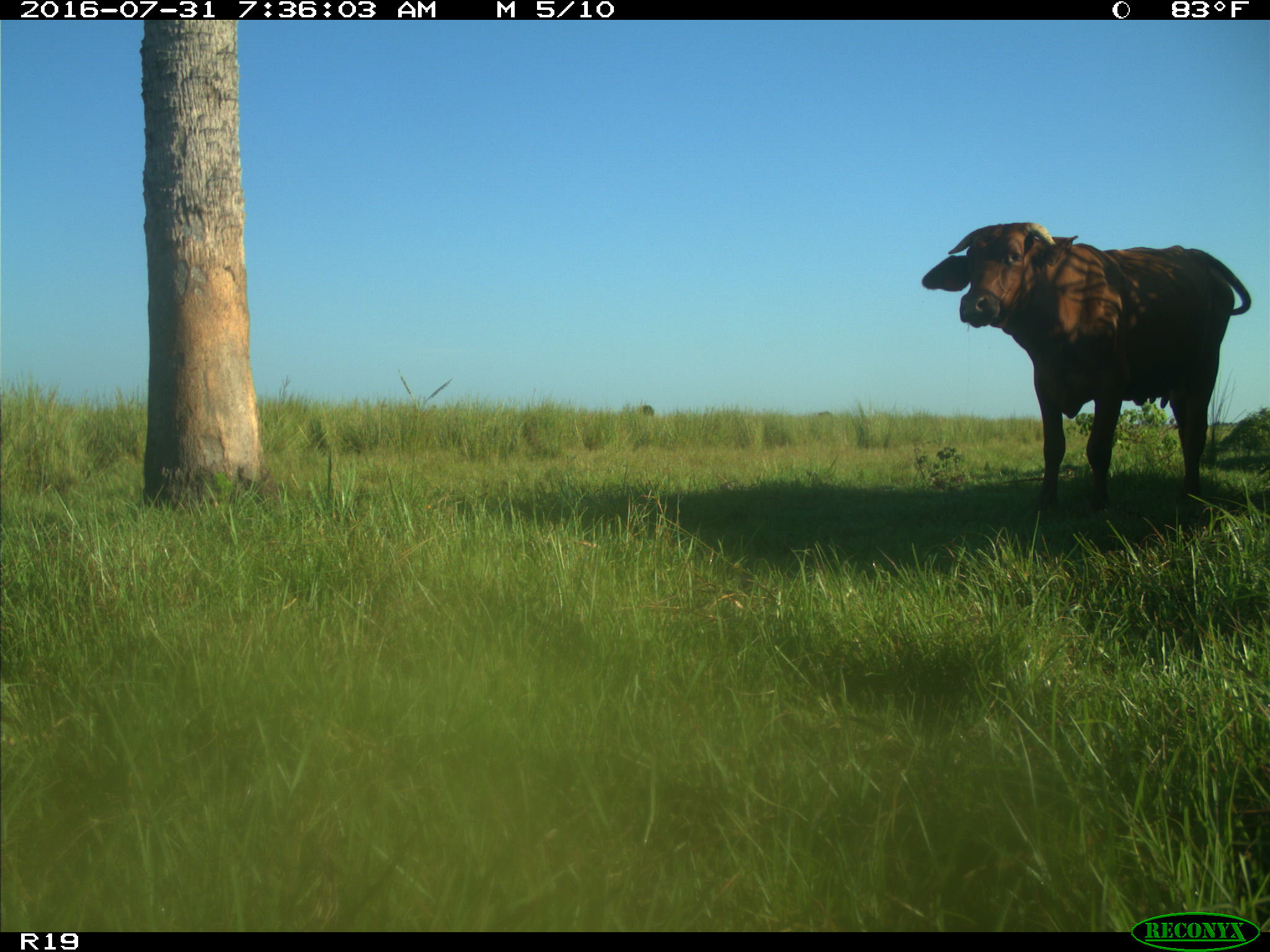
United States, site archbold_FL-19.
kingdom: Animalia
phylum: Chordata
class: Mammalia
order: Artiodactyla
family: Bovidae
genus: Bos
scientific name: Bos taurus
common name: domestic cow